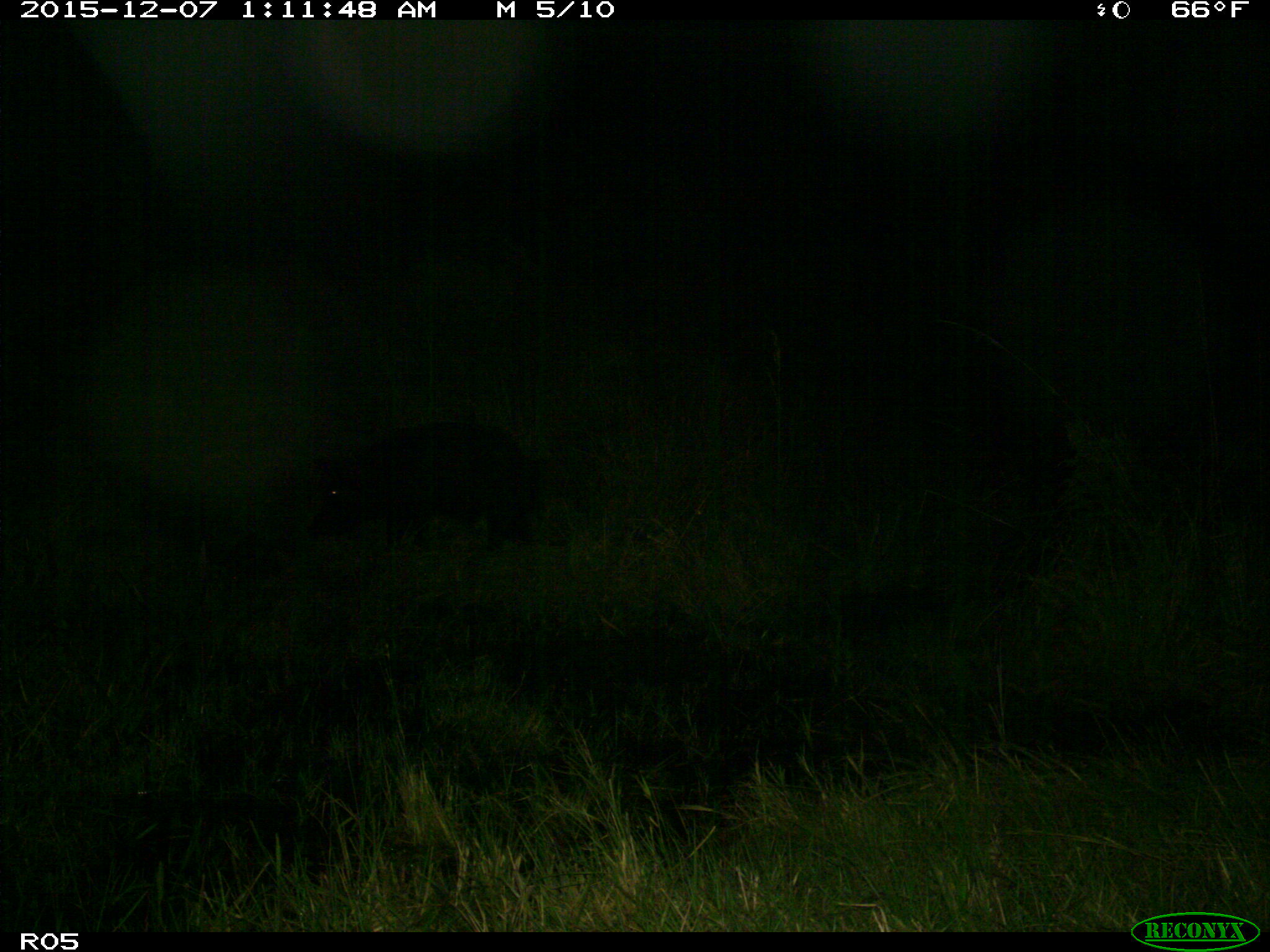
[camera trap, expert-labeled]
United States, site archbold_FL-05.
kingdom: Animalia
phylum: Chordata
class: Mammalia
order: Artiodactyla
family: Suidae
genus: Sus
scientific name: Sus scrofa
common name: wild boar